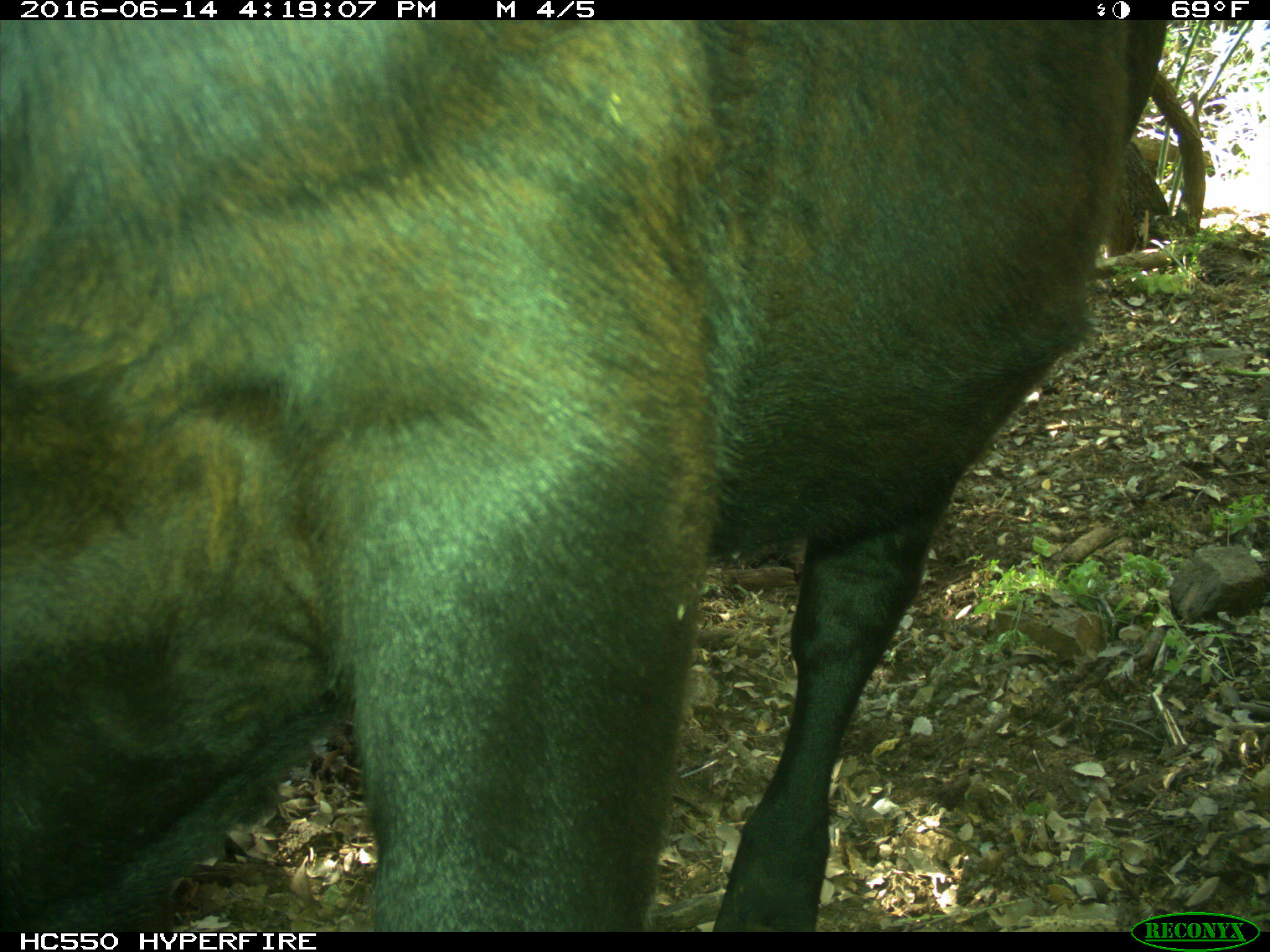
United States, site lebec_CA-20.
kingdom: Animalia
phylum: Chordata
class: Mammalia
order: Artiodactyla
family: Bovidae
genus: Bos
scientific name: Bos taurus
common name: domestic cow